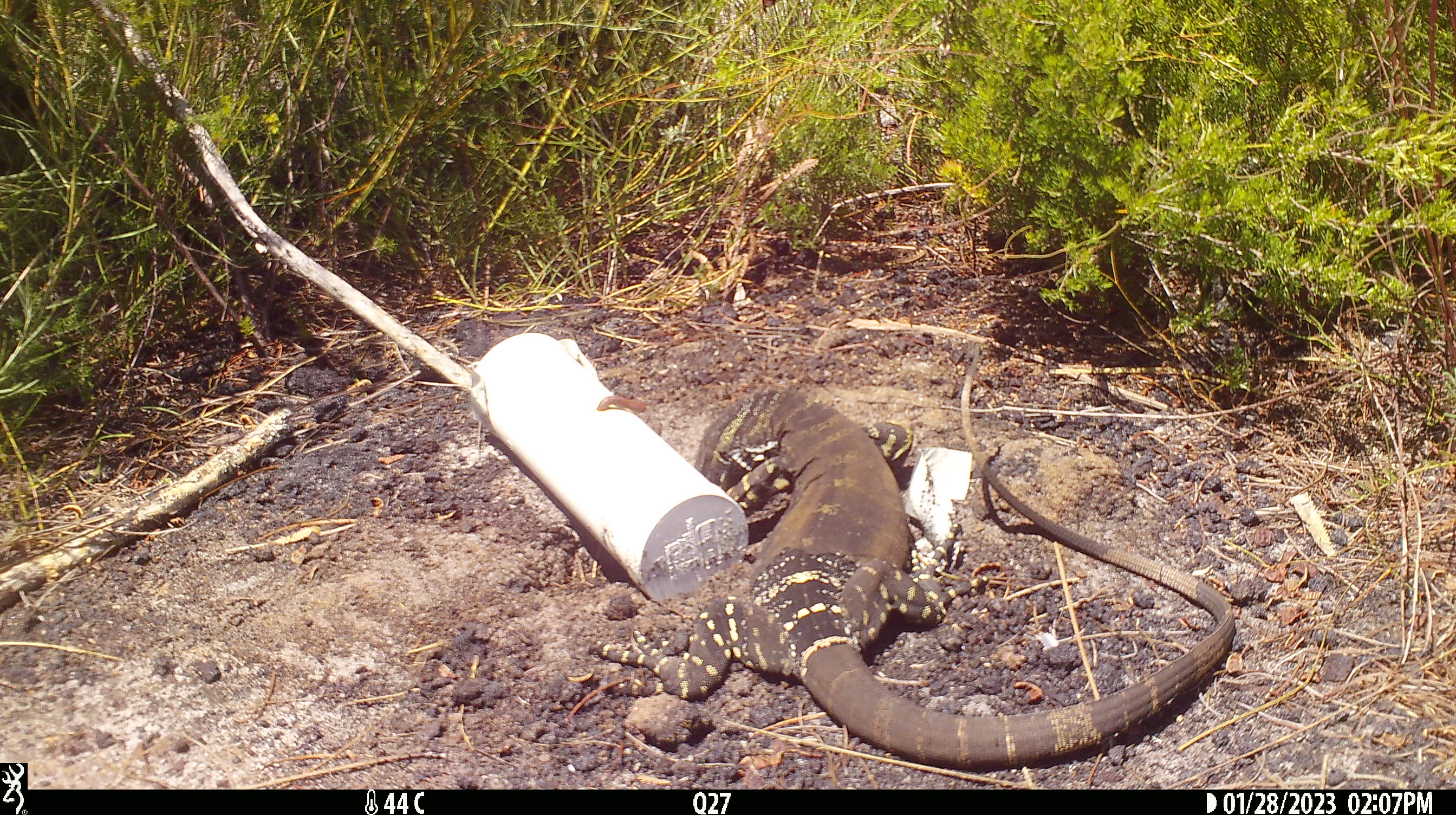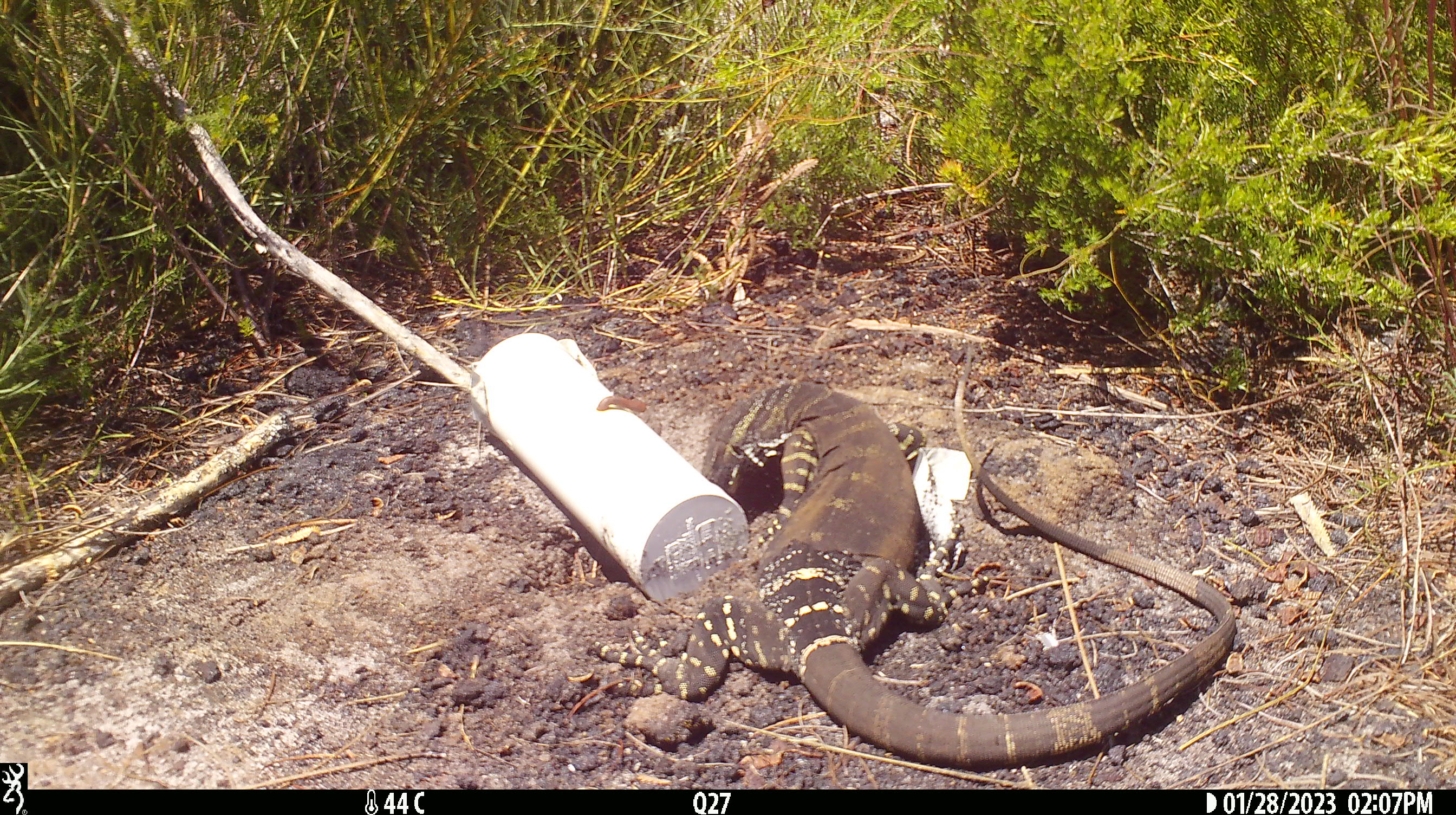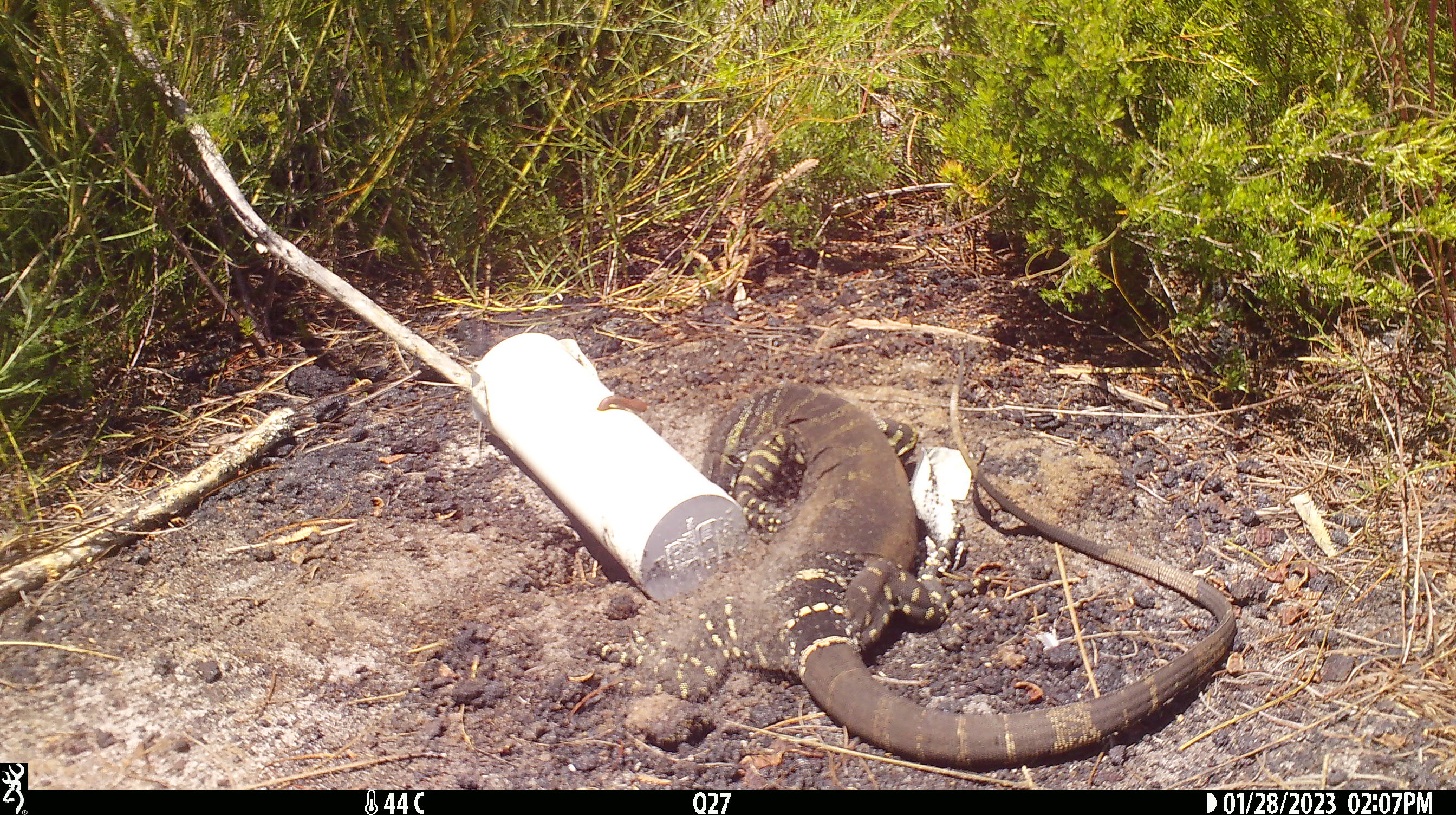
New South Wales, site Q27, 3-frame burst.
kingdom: Animalia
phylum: Chordata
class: Reptilia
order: Squamata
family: Varanidae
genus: Varanus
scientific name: Varanus varius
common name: lace monitor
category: goanna